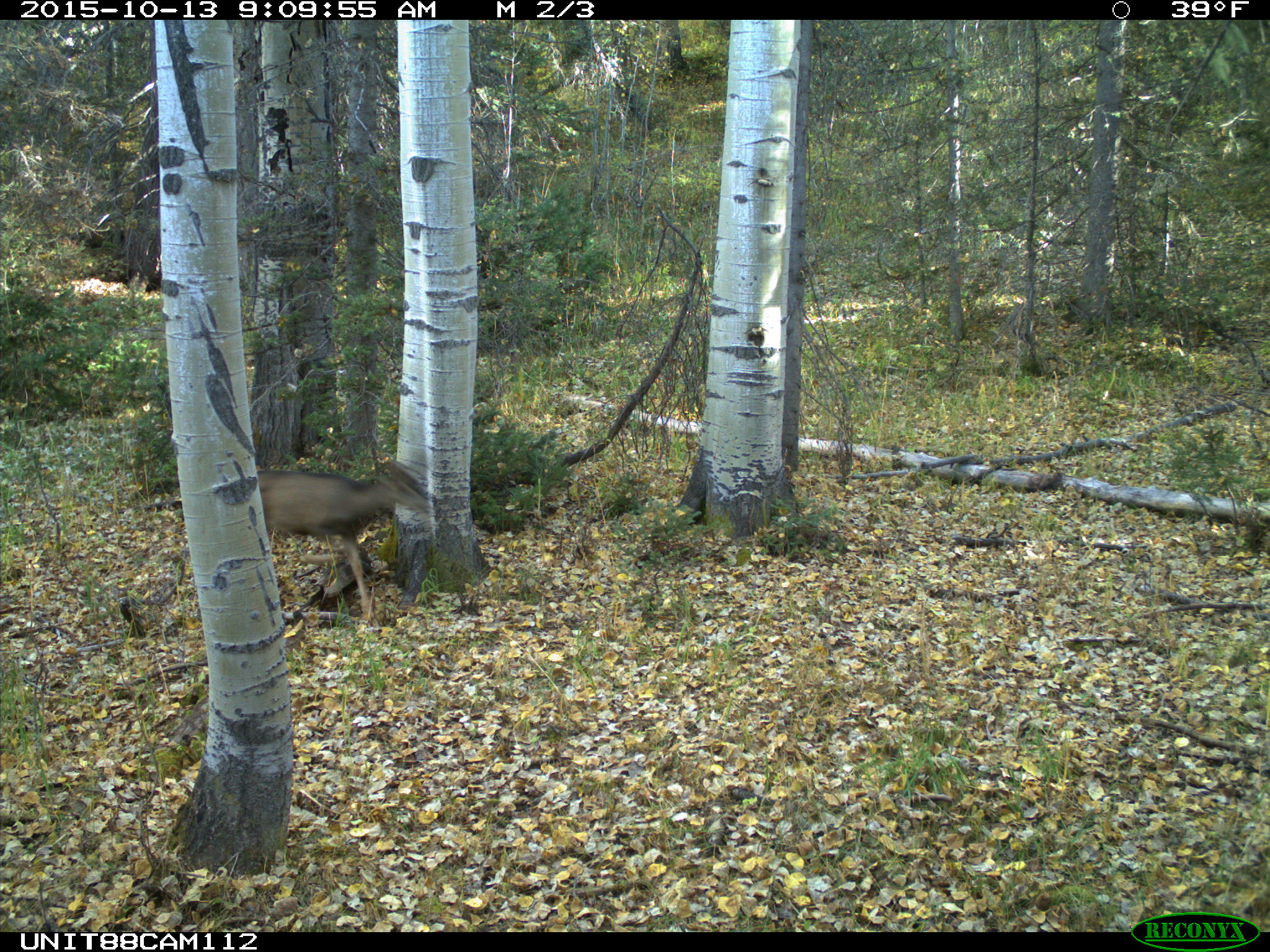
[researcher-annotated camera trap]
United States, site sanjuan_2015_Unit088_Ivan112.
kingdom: Animalia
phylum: Chordata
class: Mammalia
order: Artiodactyla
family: Cervidae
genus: Odocoileus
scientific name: Odocoileus hemionus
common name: mule deer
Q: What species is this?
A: Odocoileus hemionus (mule deer).